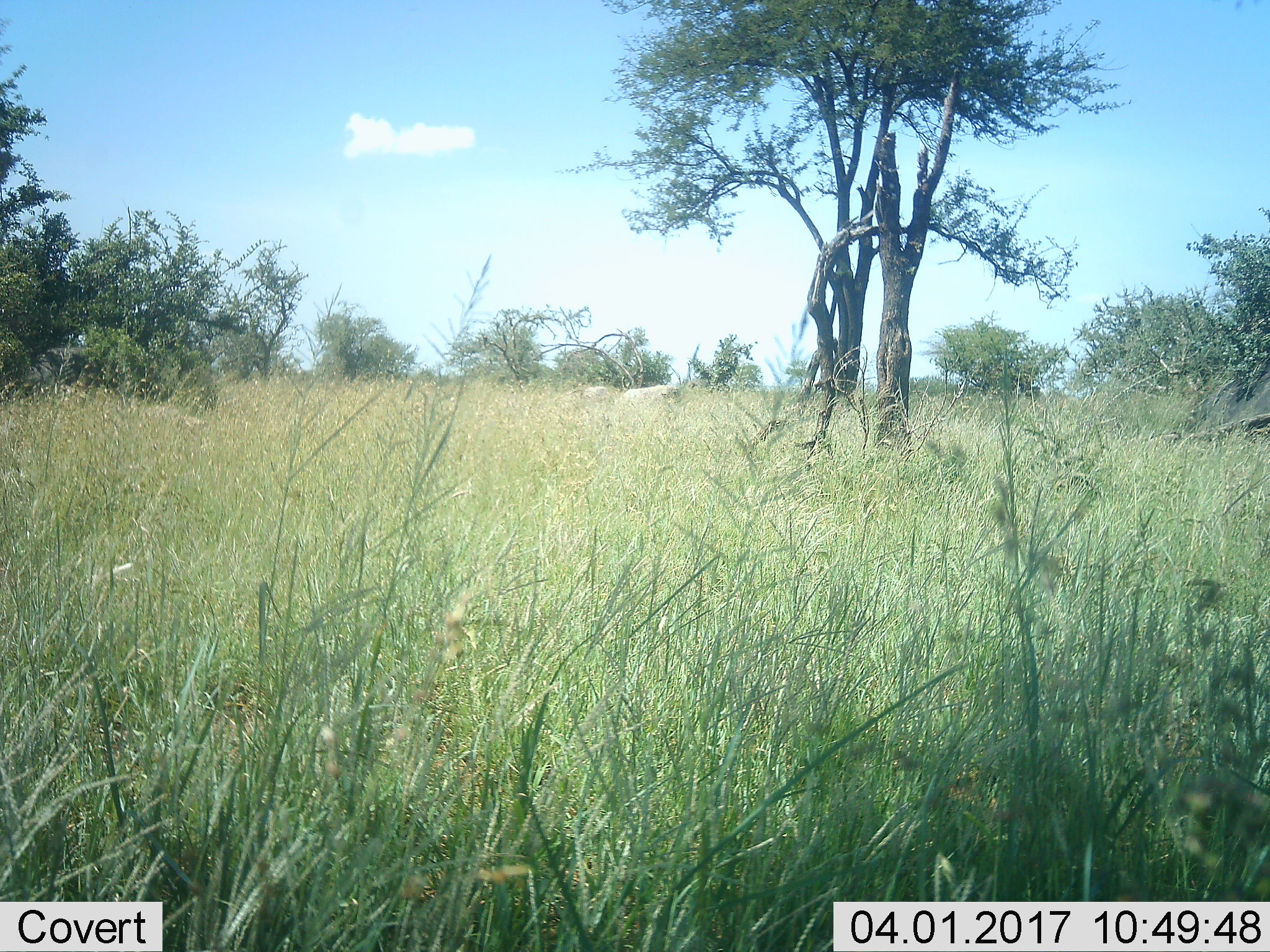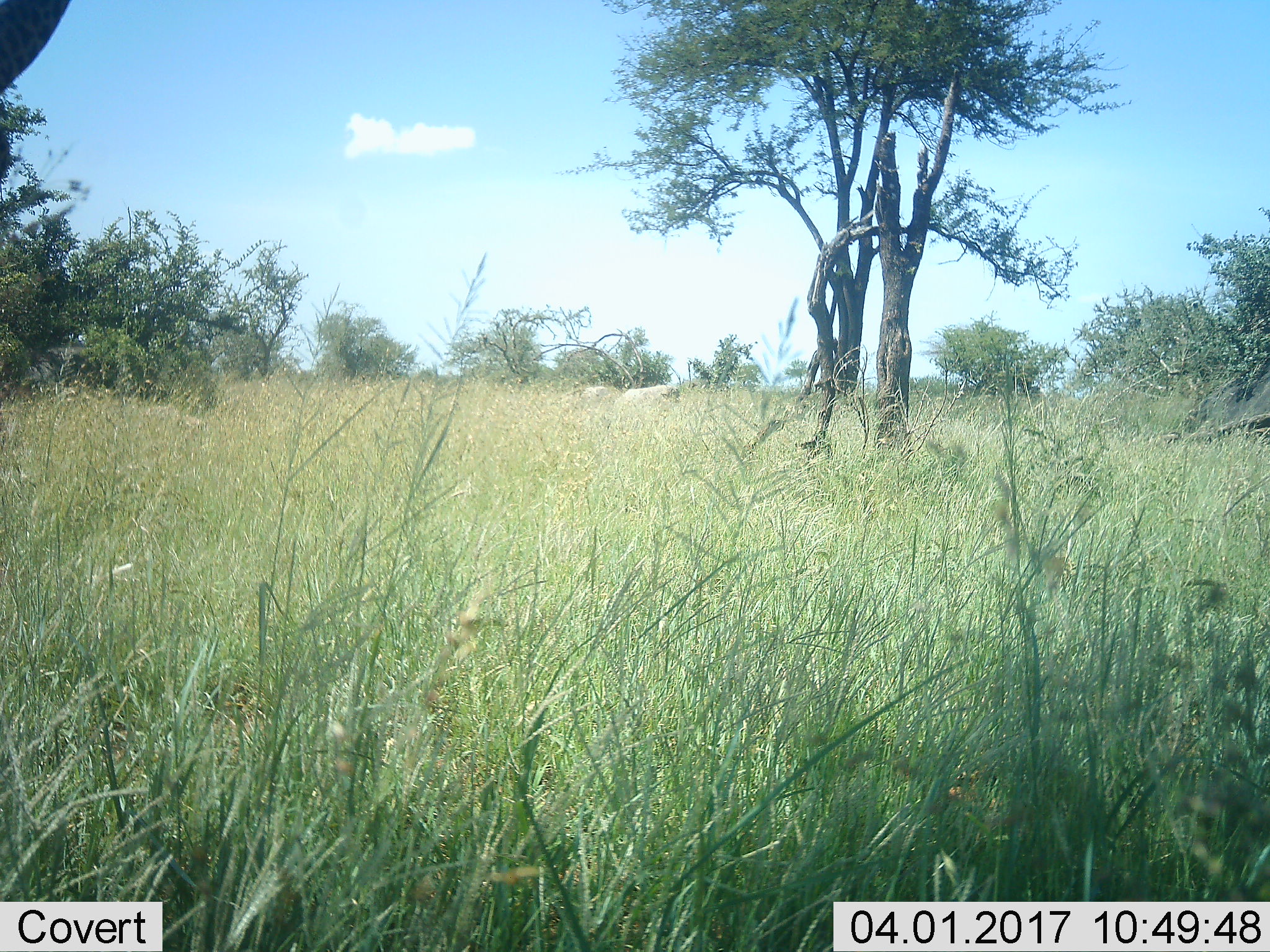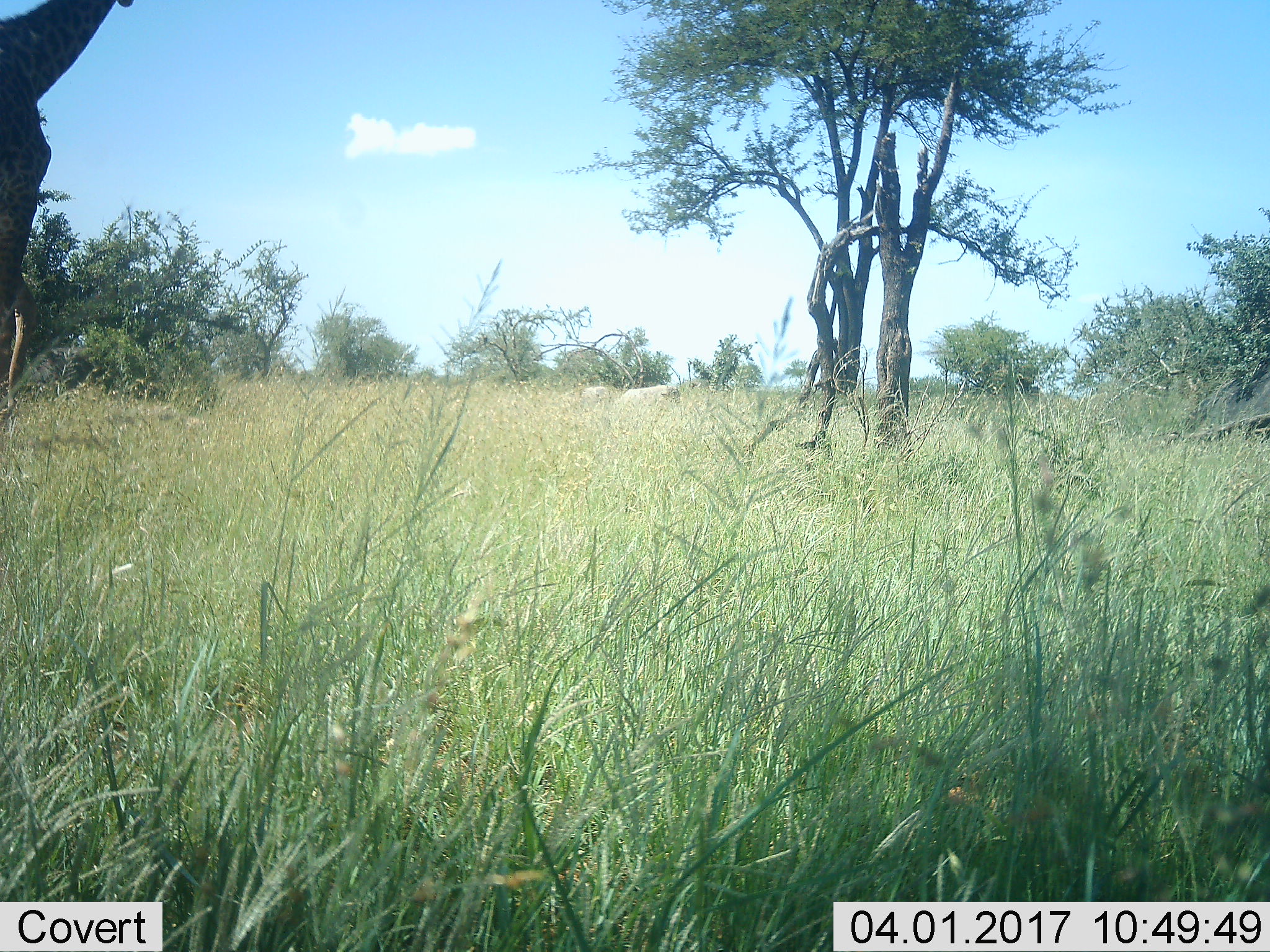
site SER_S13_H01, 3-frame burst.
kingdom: Animalia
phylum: Chordata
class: Mammalia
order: Artiodactyla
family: Giraffidae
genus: Giraffa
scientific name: Giraffa camelopardalis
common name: giraffe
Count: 1.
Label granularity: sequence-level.